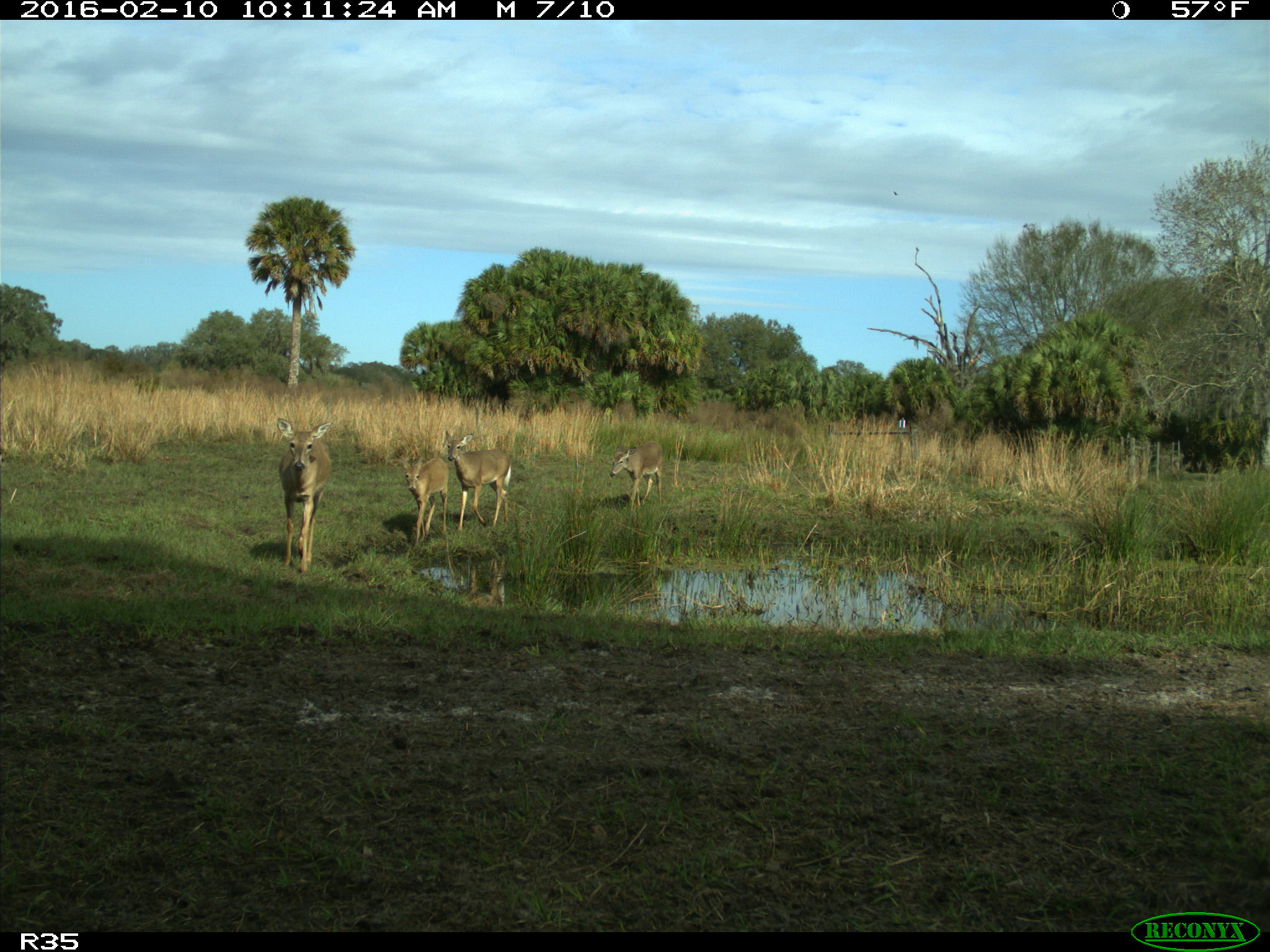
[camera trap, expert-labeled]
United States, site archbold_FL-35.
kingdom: Animalia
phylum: Chordata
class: Mammalia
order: Artiodactyla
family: Cervidae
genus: Odocoileus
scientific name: Odocoileus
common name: deer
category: unidentified deer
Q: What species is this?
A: Unidentified deer (deer) (Odocoileus).